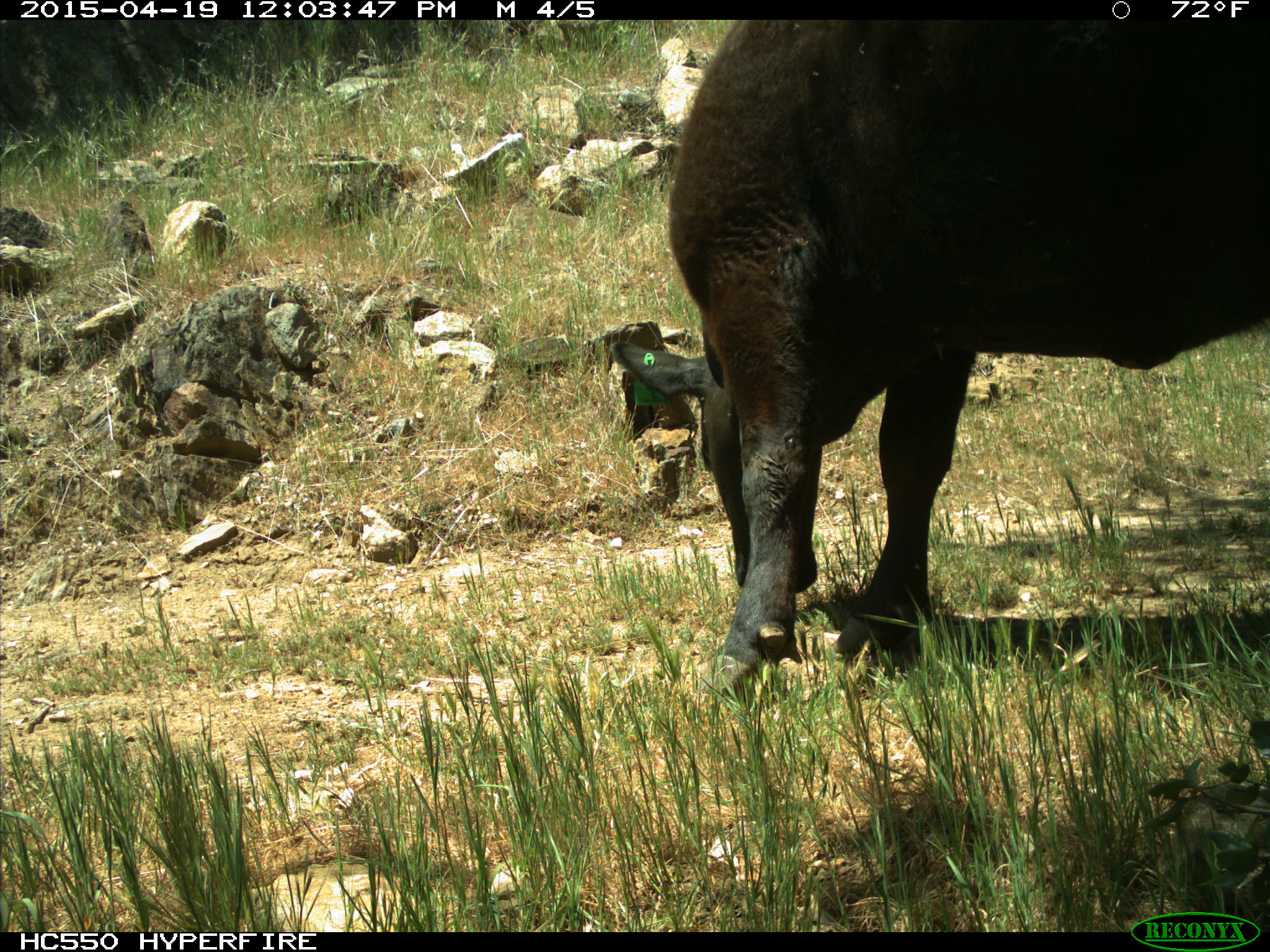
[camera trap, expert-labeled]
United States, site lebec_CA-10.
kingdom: Animalia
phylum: Chordata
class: Mammalia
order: Artiodactyla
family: Bovidae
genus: Bos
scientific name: Bos taurus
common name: domestic cow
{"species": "Bos taurus (domestic cow)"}